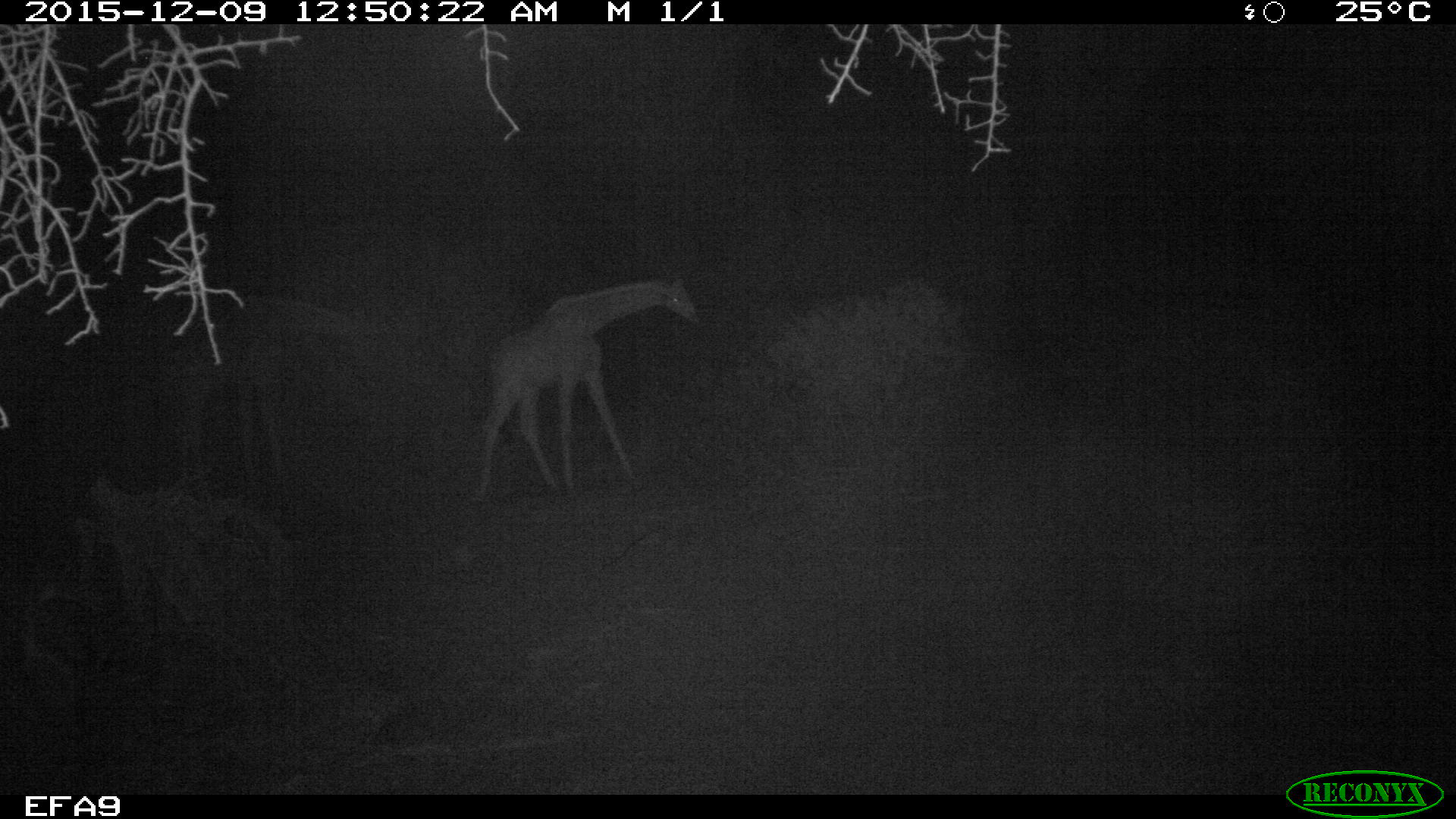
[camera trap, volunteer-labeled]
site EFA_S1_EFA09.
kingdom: Animalia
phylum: Chordata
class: Mammalia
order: Artiodactyla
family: Giraffidae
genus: Giraffa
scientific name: Giraffa camelopardalis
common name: giraffe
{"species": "giraffe (Giraffa camelopardalis)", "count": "2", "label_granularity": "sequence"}